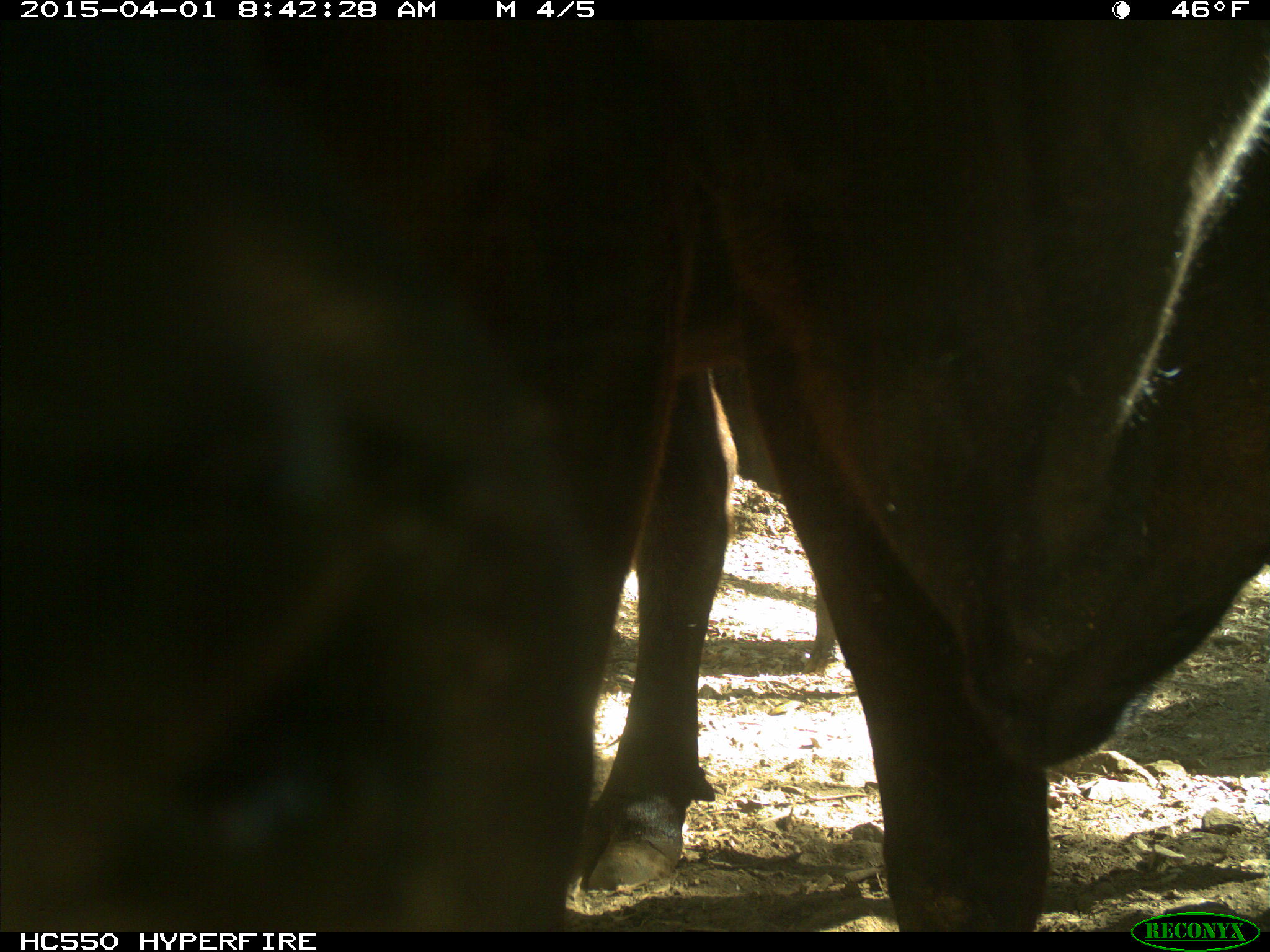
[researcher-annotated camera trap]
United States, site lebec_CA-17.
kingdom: Animalia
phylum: Chordata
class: Mammalia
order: Artiodactyla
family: Bovidae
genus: Bos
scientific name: Bos taurus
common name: domestic cow